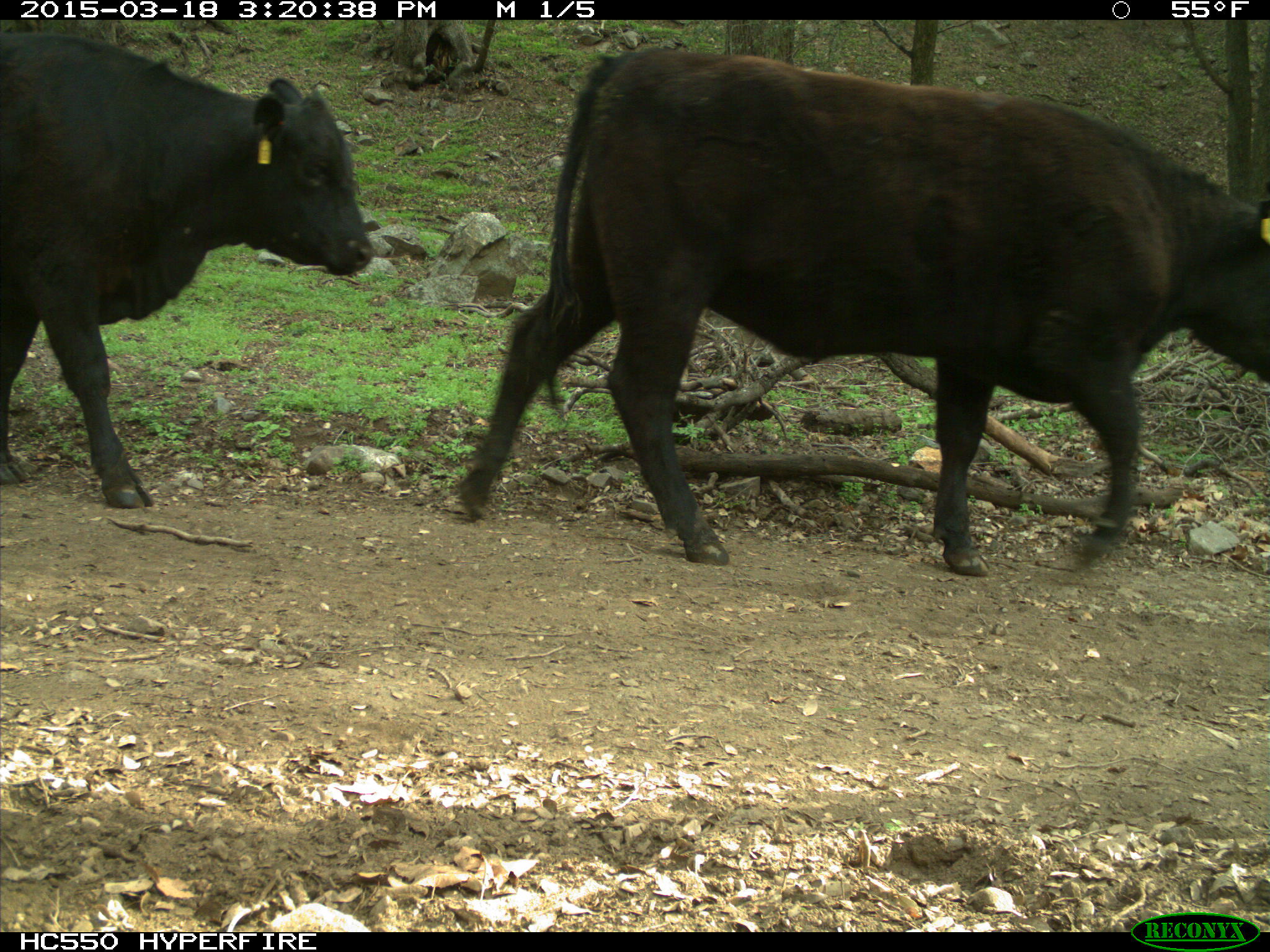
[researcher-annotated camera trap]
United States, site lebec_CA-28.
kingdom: Animalia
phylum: Chordata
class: Mammalia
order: Artiodactyla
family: Bovidae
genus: Bos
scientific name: Bos taurus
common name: domestic cow